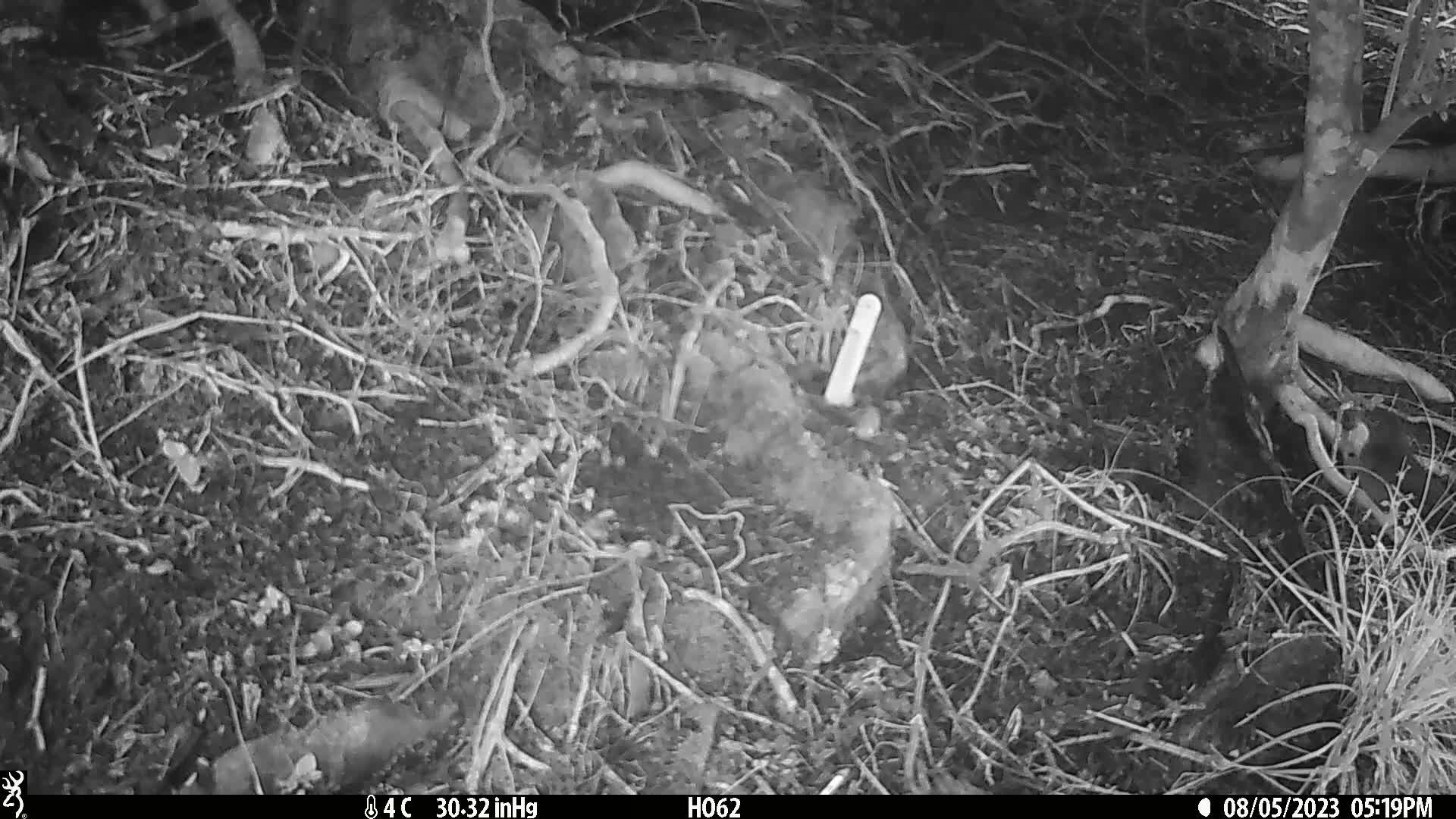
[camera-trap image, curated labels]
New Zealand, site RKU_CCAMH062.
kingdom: Animalia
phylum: Chordata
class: Aves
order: Passeriformes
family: Turdidae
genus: Turdus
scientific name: Turdus merula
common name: eurasian blackbird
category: blackbird